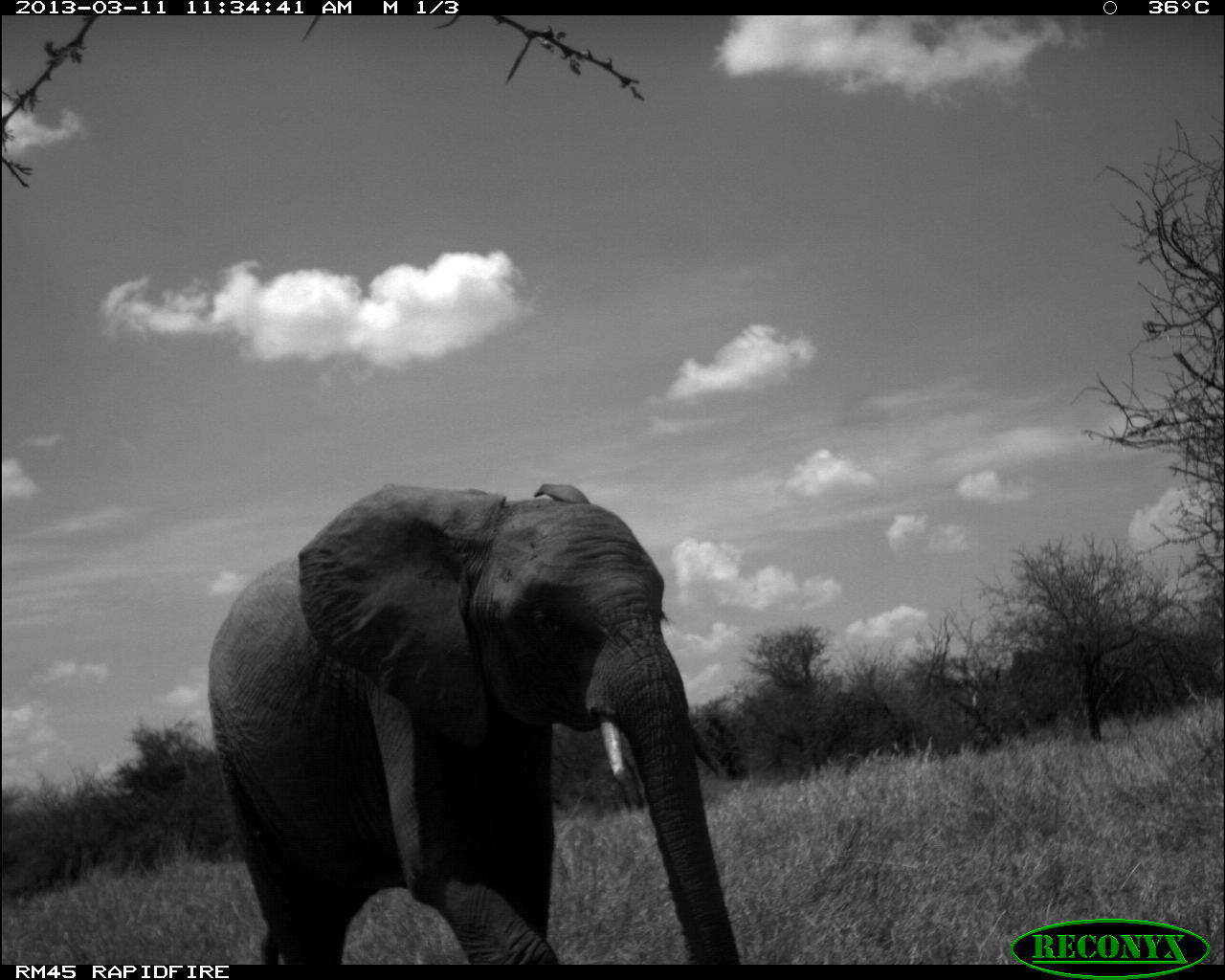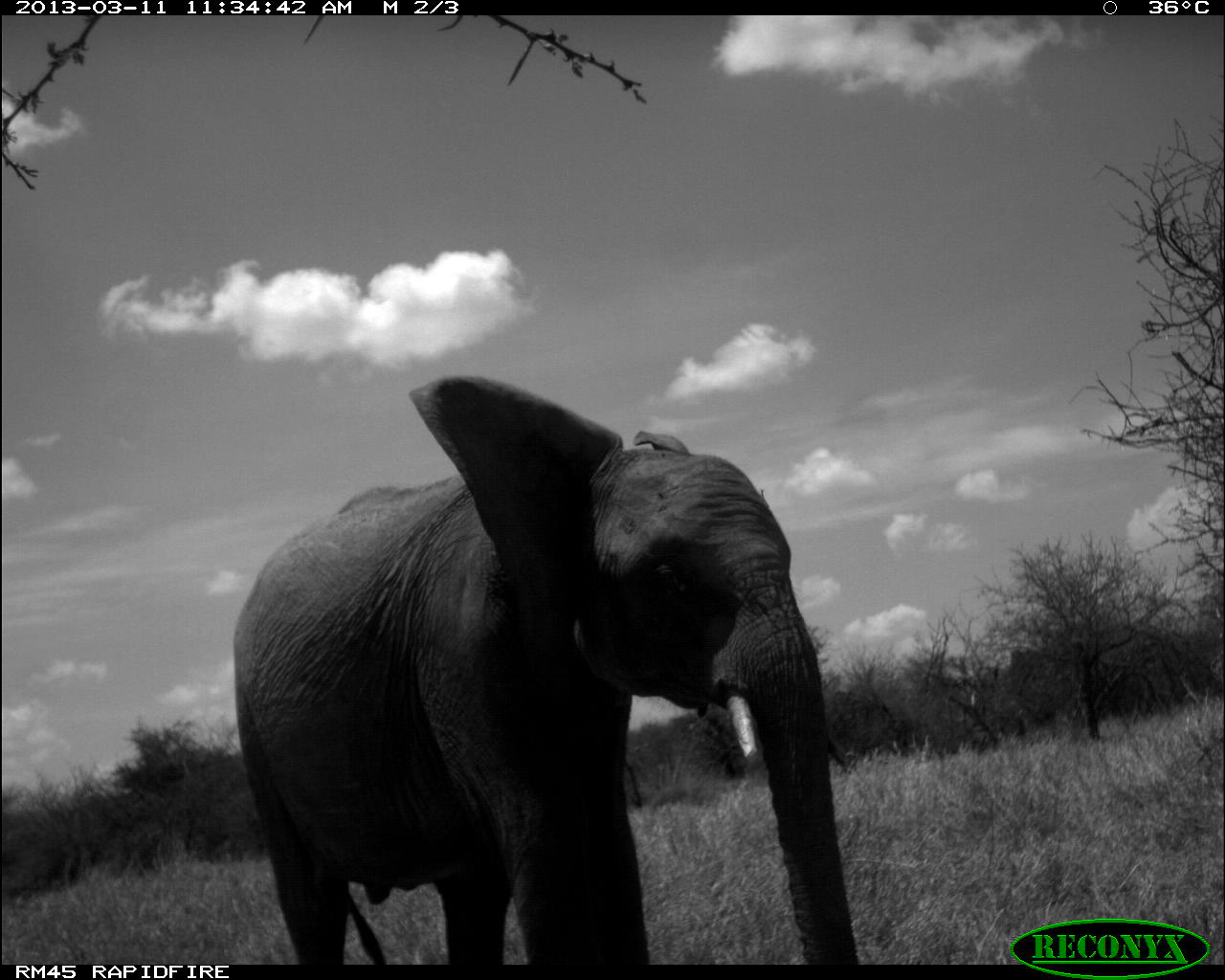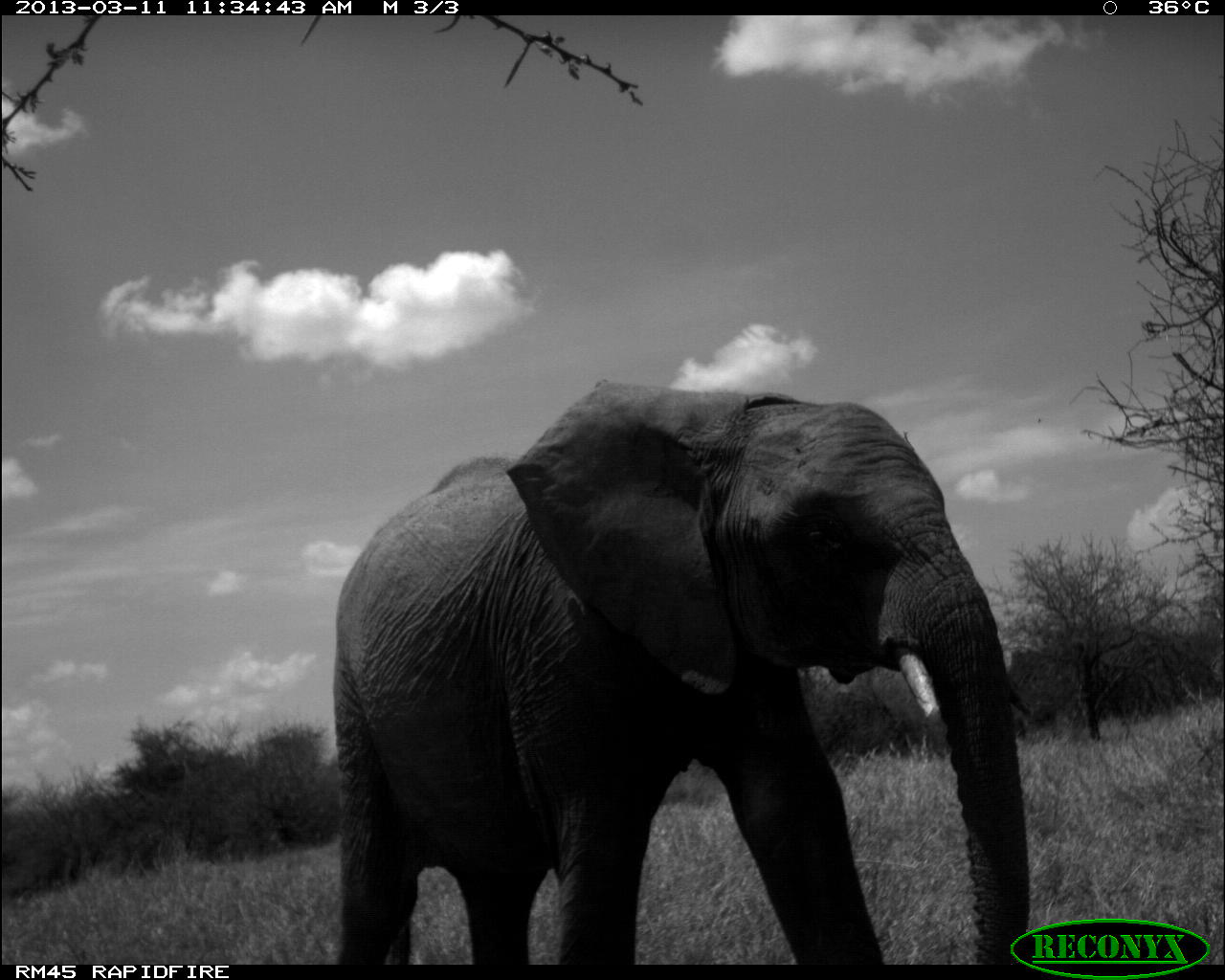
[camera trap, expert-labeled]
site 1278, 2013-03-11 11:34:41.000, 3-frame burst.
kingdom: Animalia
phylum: Chordata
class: Mammalia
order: Proboscidea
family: Elephantidae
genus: Loxodonta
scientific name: Loxodonta africana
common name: african bush elephant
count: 1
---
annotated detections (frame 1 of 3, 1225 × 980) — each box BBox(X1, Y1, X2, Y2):
loxodonta africana: BBox(204, 481, 748, 963)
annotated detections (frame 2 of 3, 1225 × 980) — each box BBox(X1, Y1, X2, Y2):
loxodonta africana: BBox(230, 370, 853, 962)